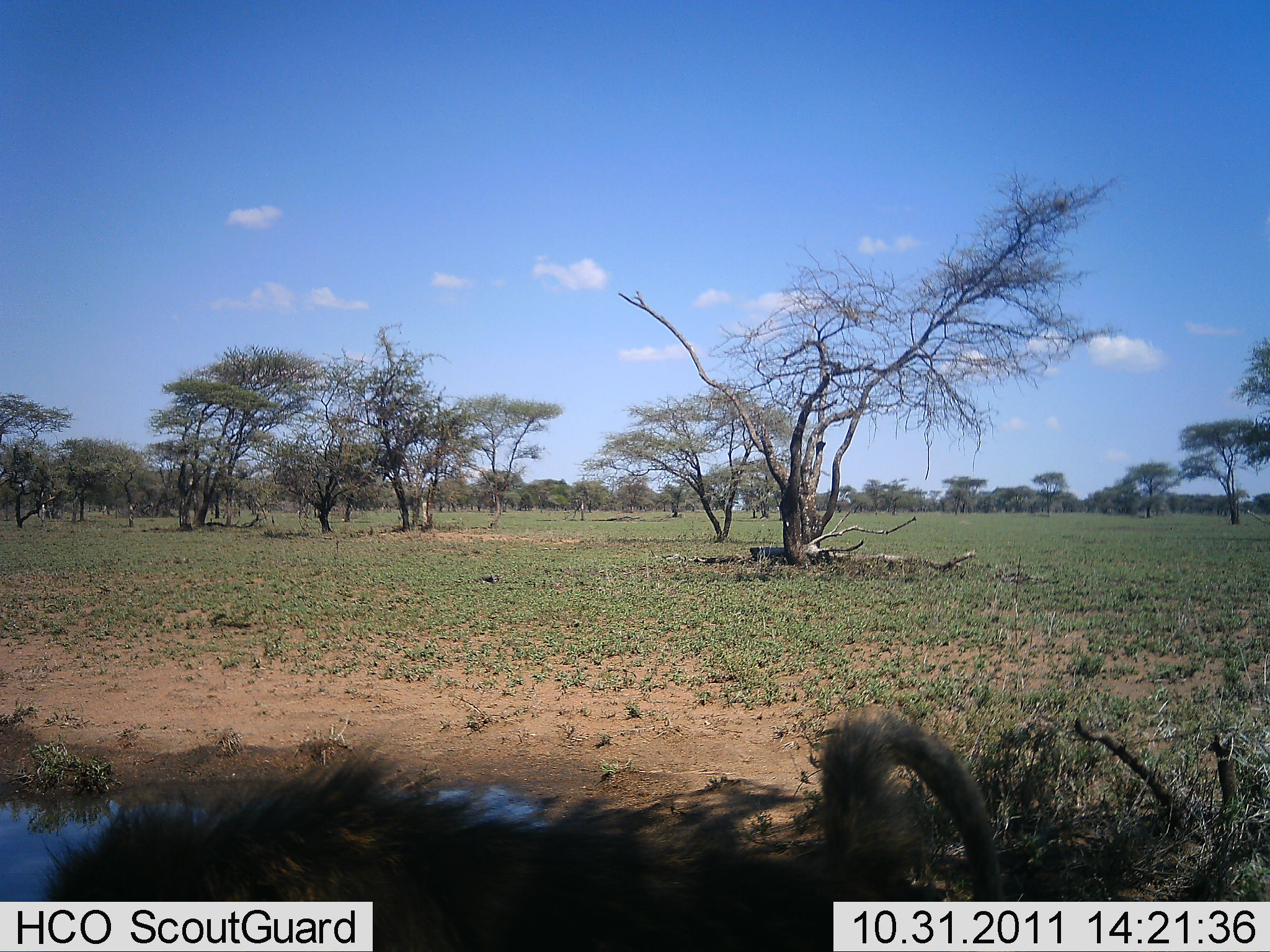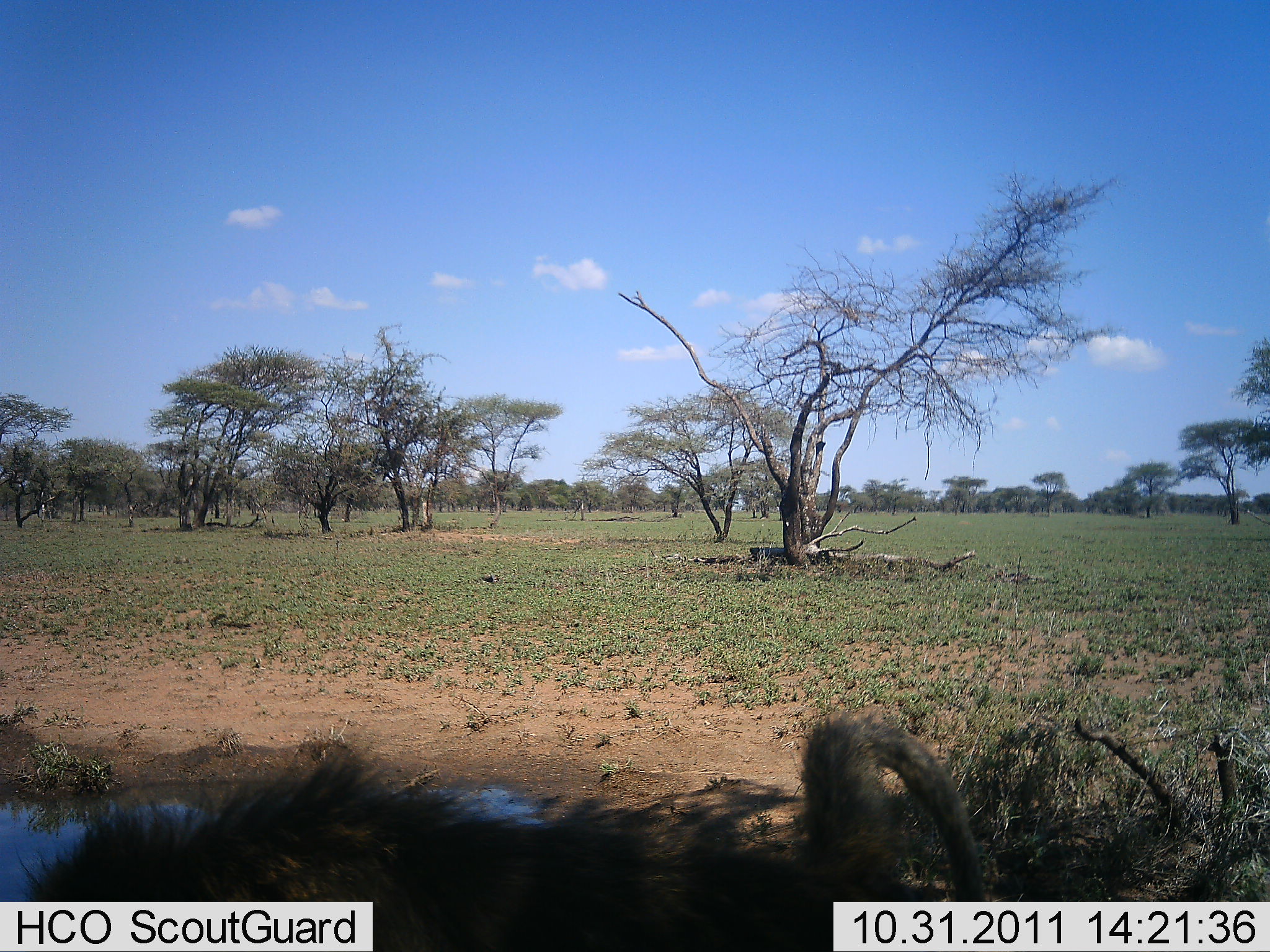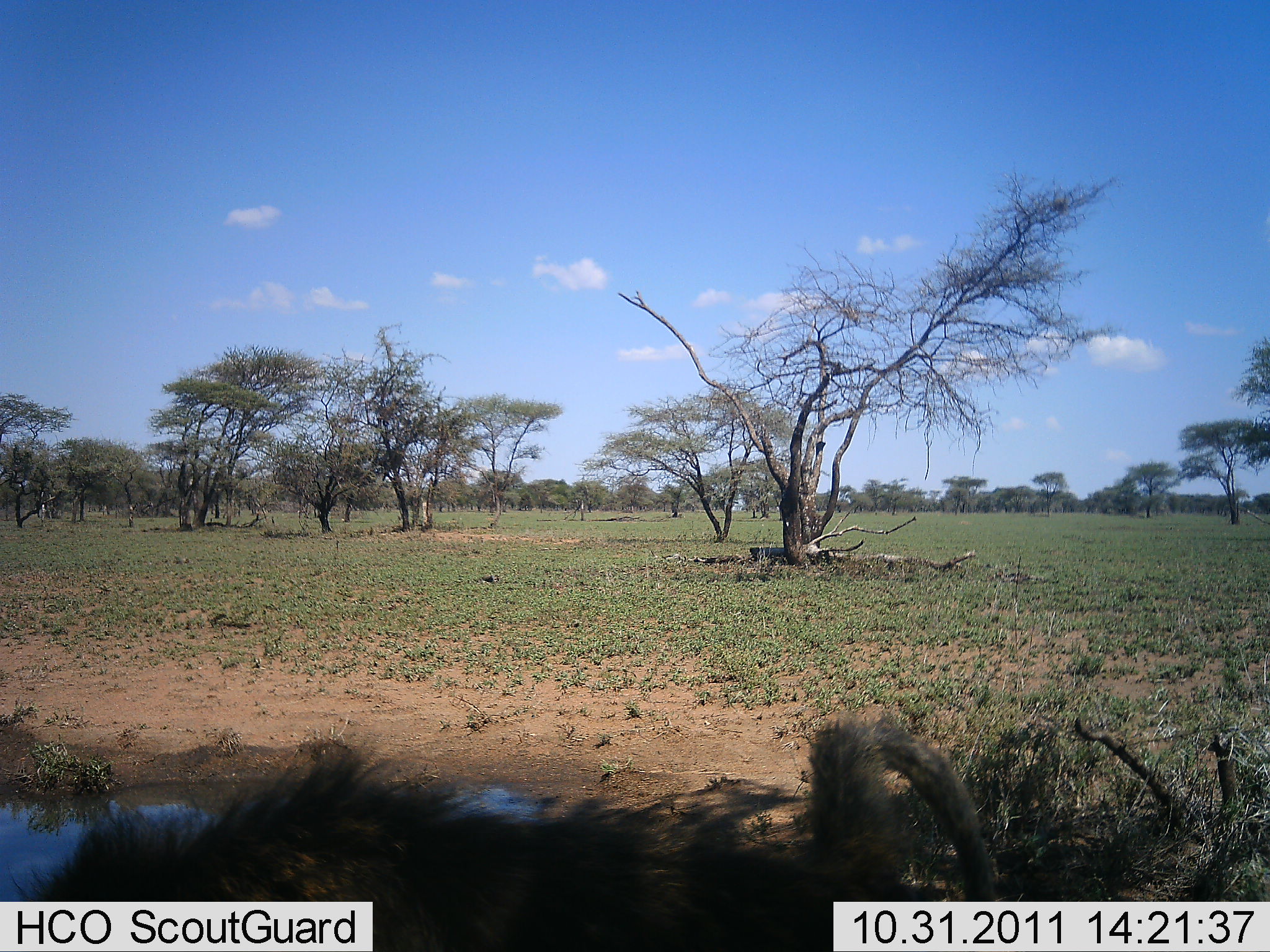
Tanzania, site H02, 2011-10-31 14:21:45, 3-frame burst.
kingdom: Animalia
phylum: Chordata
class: Mammalia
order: Primates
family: Cercopithecidae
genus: Papio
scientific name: Papio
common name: baboon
Baboon (Papio), count 1. Behavior (volunteer vote fractions): standing 85%, resting 0%, moving 15%, interacting 0%. Young present (vote fraction): 0%. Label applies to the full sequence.